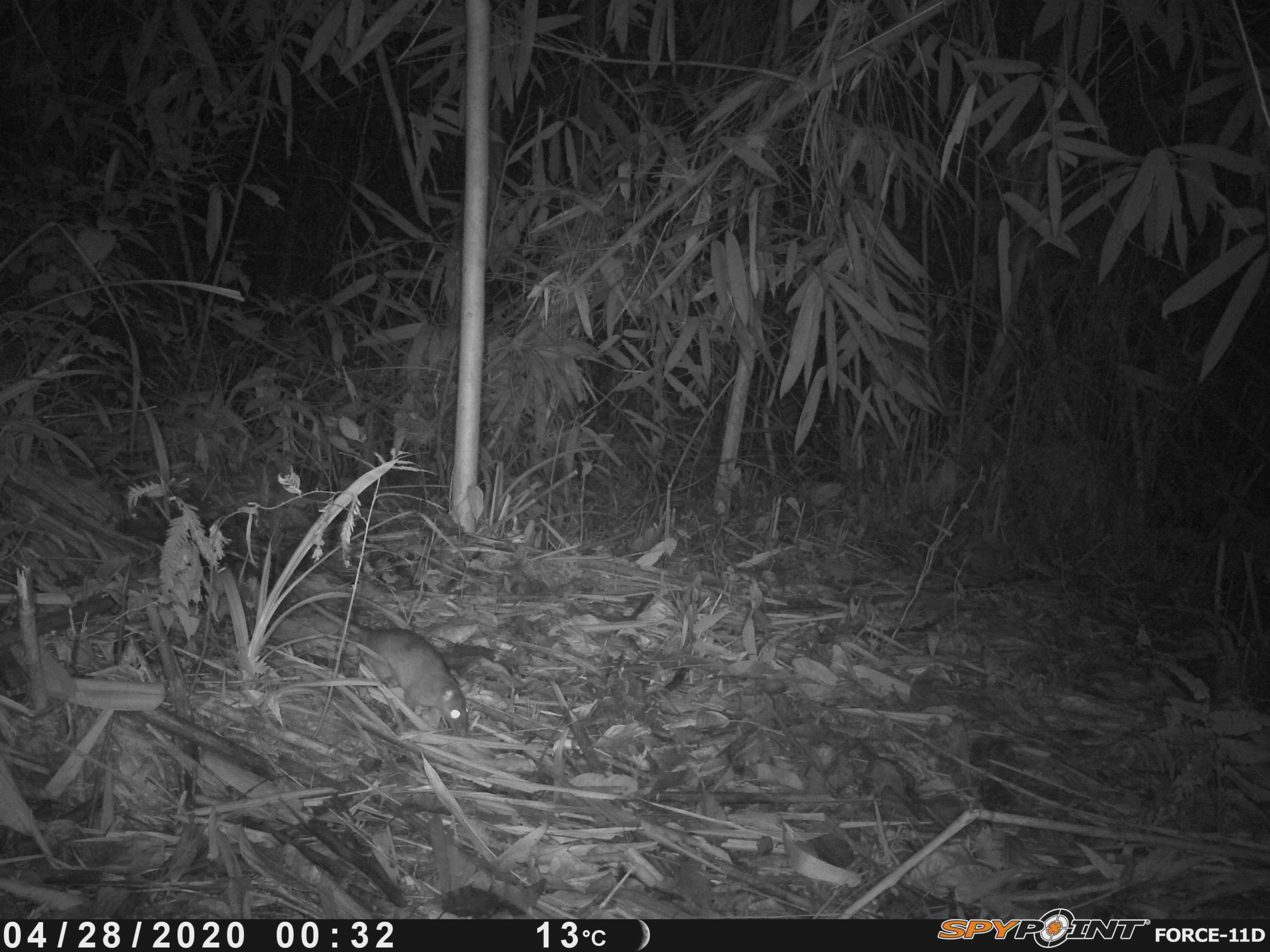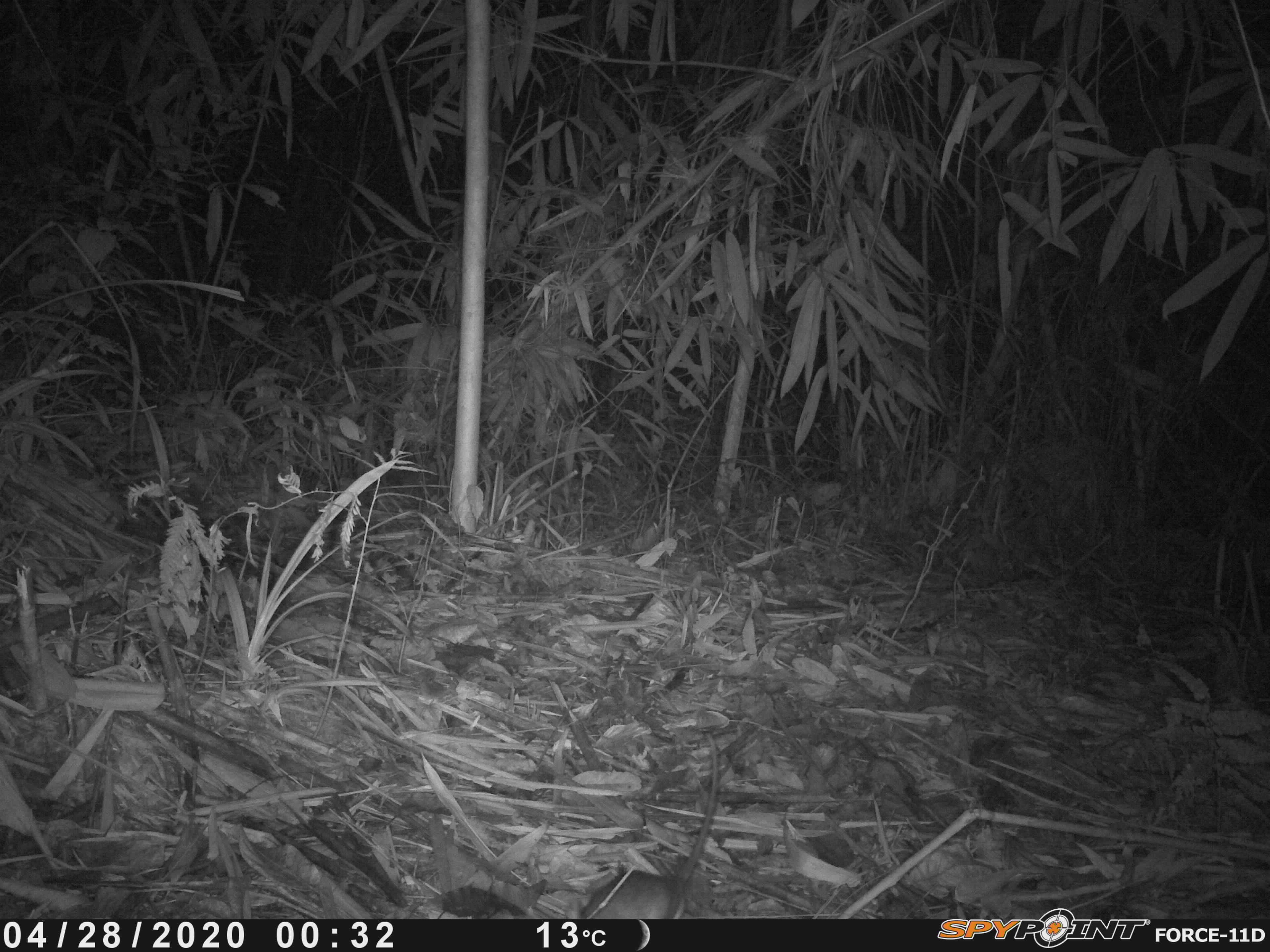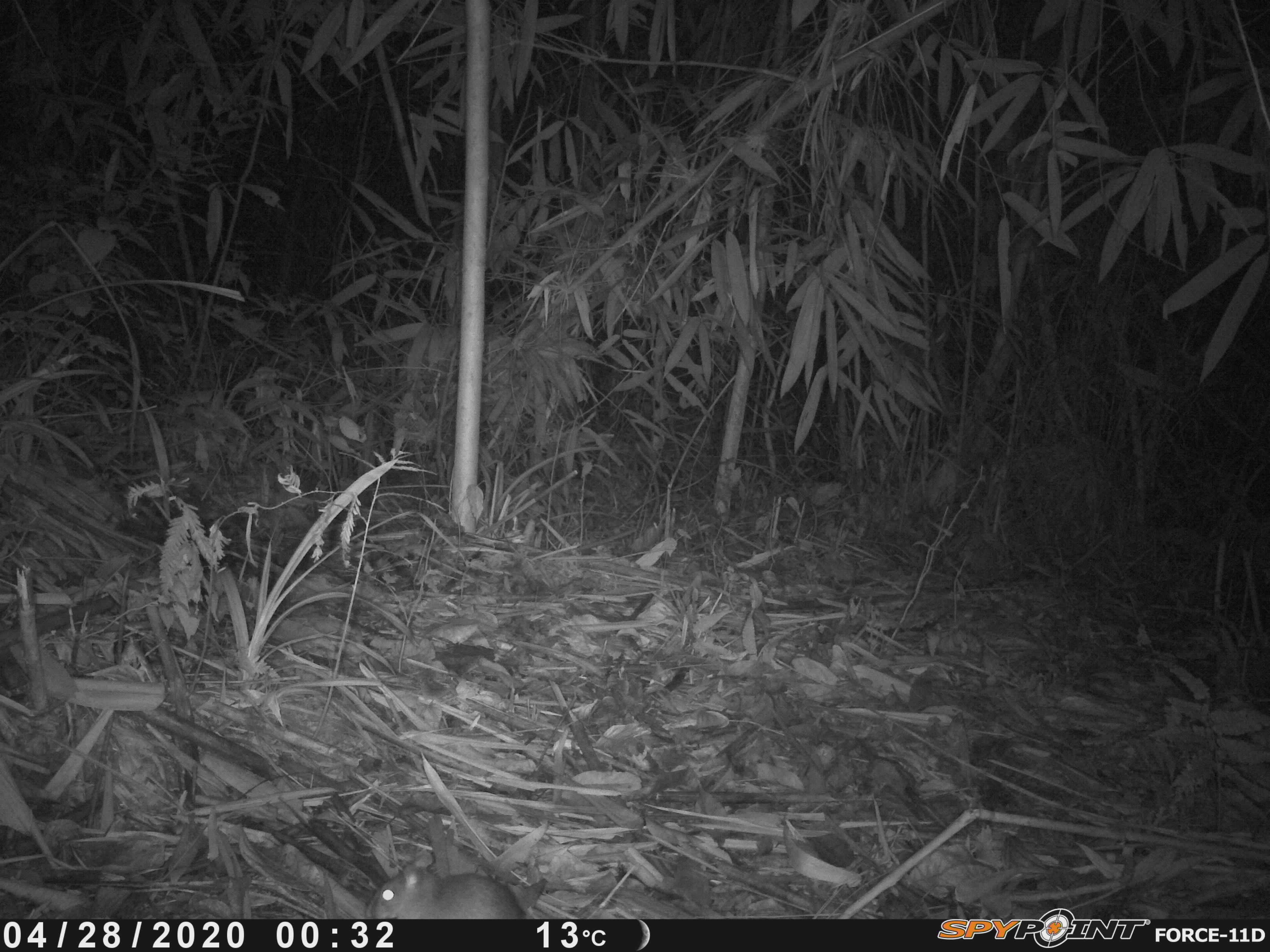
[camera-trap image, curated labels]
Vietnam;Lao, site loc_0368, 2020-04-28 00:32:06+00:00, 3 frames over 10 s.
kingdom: Animalia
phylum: Chordata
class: Mammalia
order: Rodentia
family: Muridae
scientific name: Muridae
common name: old-world mice and rats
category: unidentified murid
Unidentified murid (old-world mice and rats) (Muridae). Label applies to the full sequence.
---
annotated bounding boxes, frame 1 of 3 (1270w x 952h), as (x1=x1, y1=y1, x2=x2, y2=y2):
unidentified murid: (x1=274, y1=551, x2=470, y2=738)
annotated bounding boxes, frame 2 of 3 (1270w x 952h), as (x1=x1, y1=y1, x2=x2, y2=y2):
unidentified murid: (x1=567, y1=733, x2=719, y2=918)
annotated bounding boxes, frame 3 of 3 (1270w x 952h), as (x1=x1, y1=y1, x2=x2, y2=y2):
unidentified murid: (x1=363, y1=850, x2=528, y2=918)